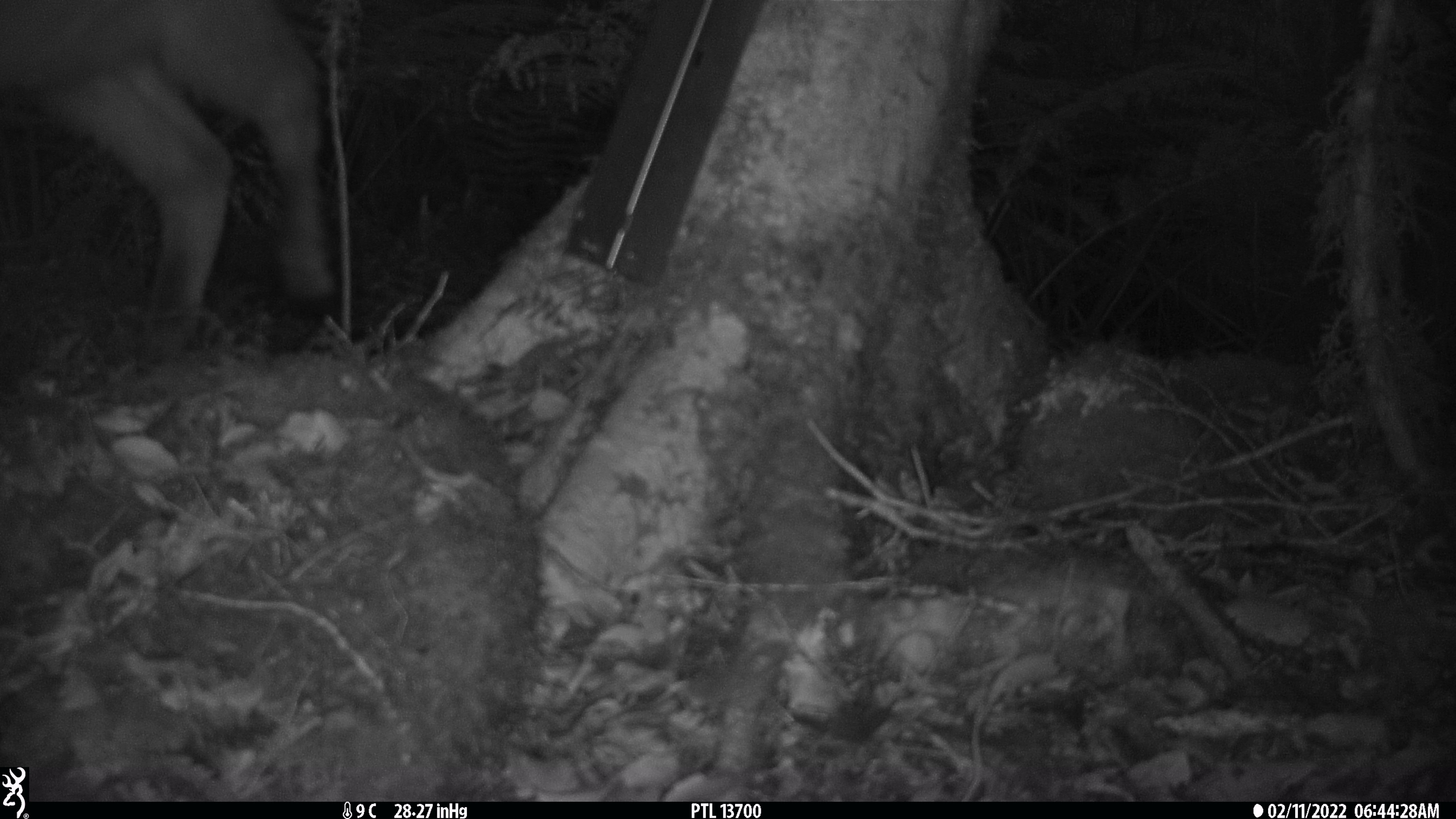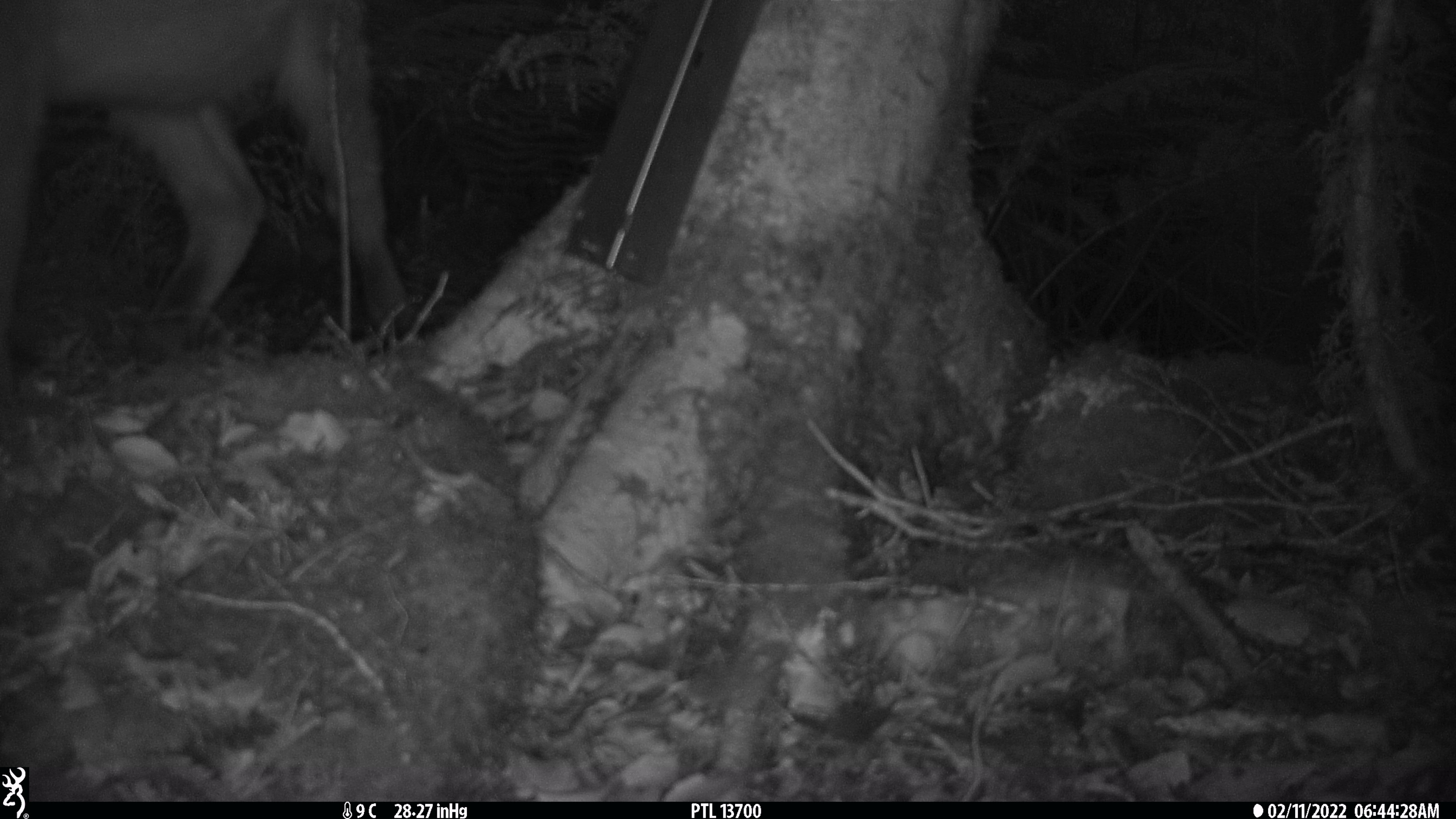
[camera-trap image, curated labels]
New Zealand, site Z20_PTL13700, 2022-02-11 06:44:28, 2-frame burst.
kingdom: Animalia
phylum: Chordata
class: Mammalia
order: Artiodactyla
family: Bovidae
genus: Nilgiritragus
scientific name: Nilgiritragus hylocrius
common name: tahr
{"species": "tahr (Nilgiritragus hylocrius)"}